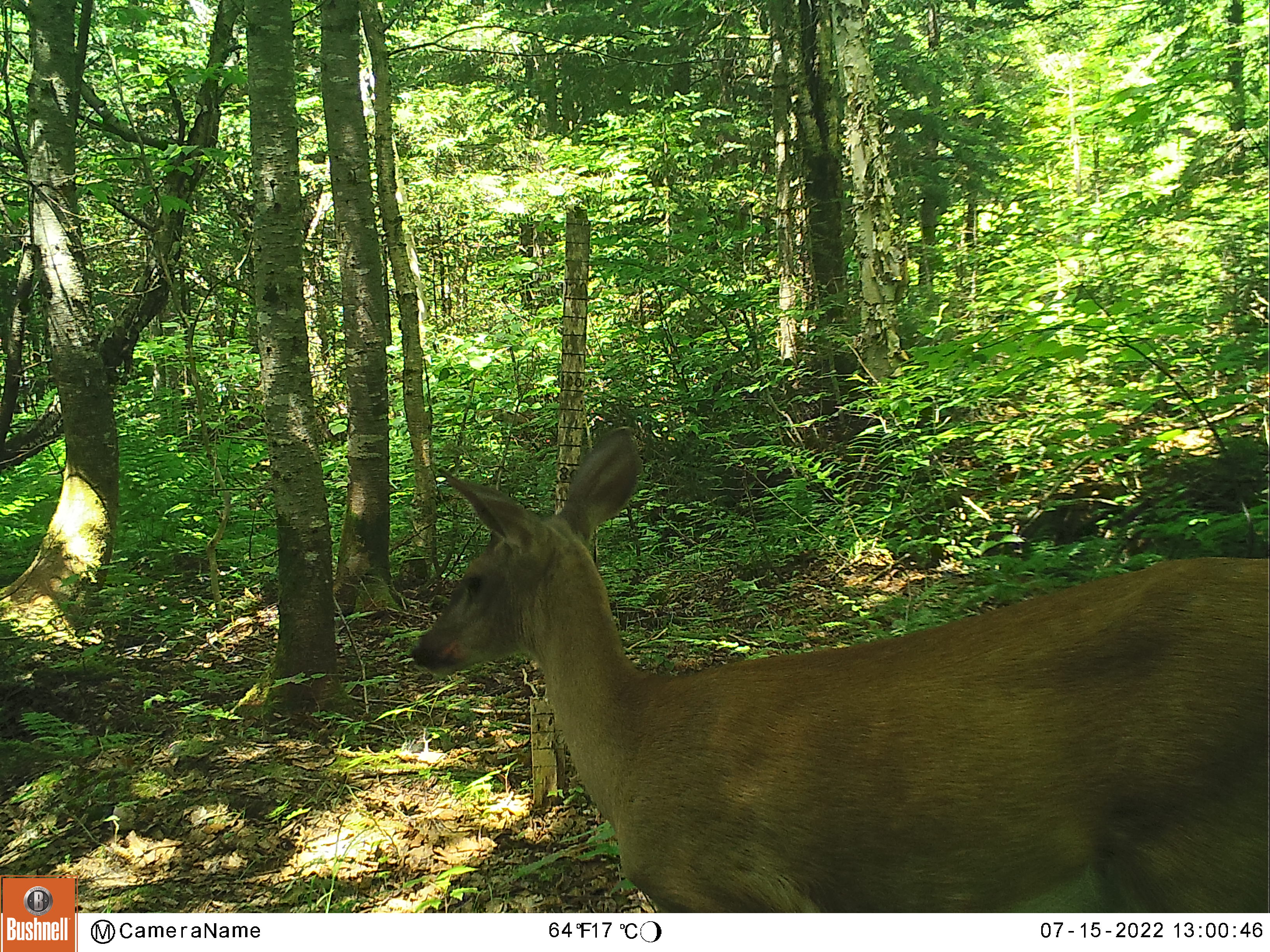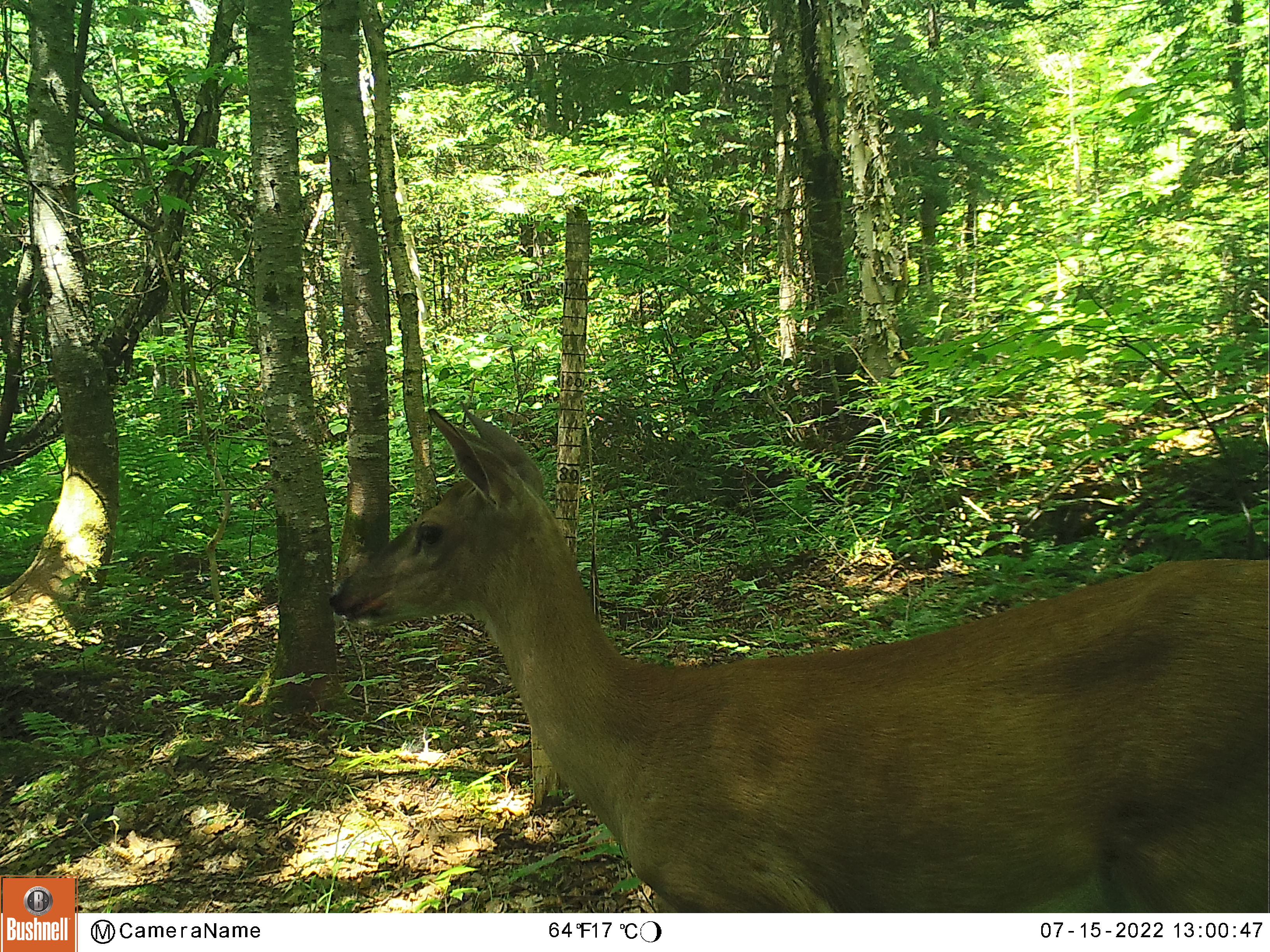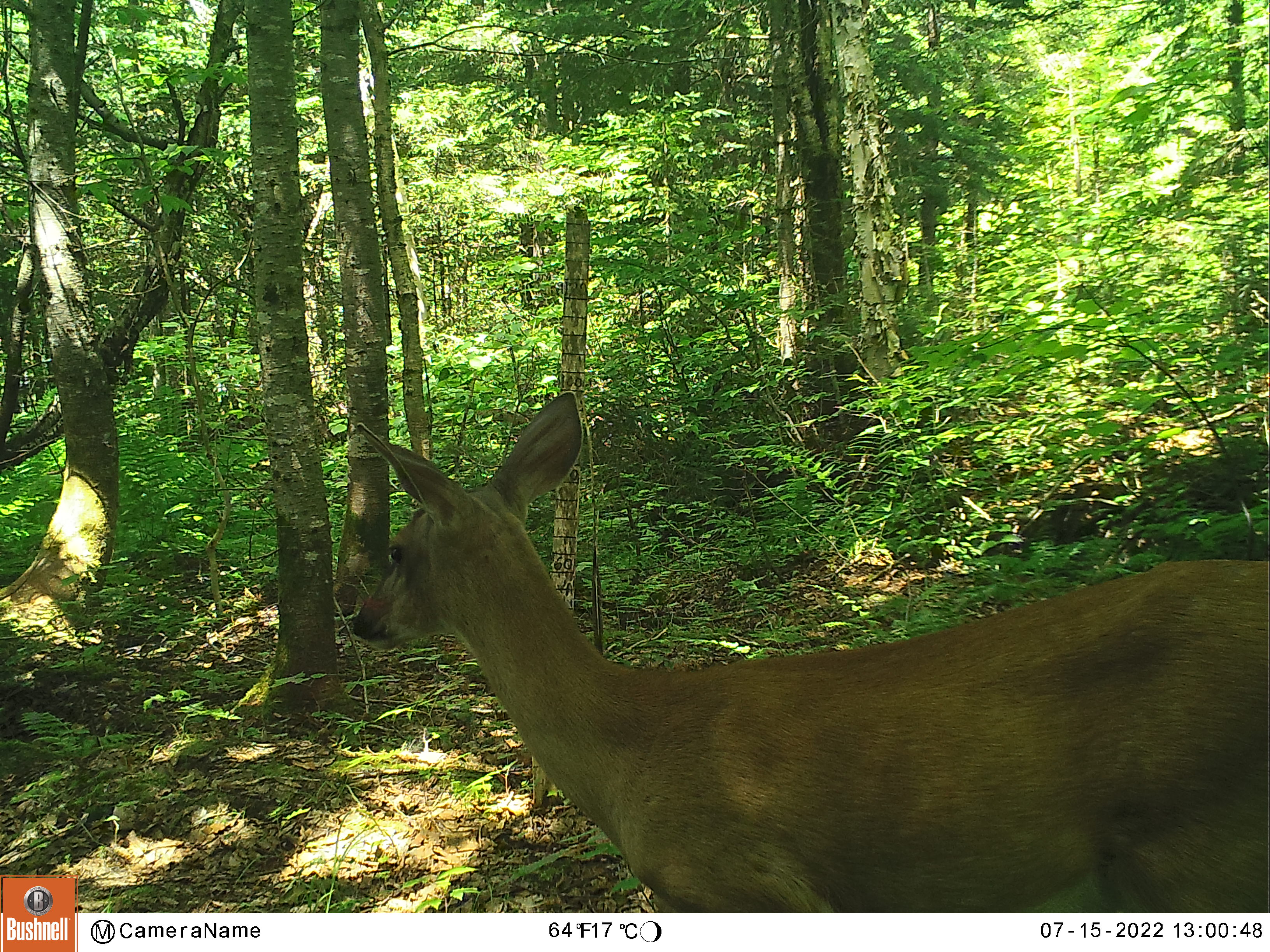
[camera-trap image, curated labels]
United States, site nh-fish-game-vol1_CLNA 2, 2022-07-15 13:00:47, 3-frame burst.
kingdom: Animalia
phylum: Chordata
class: Mammalia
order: Artiodactyla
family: Cervidae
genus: Odocoileus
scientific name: Odocoileus virginianus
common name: white-tailed deer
White-tailed deer (Odocoileus virginianus).